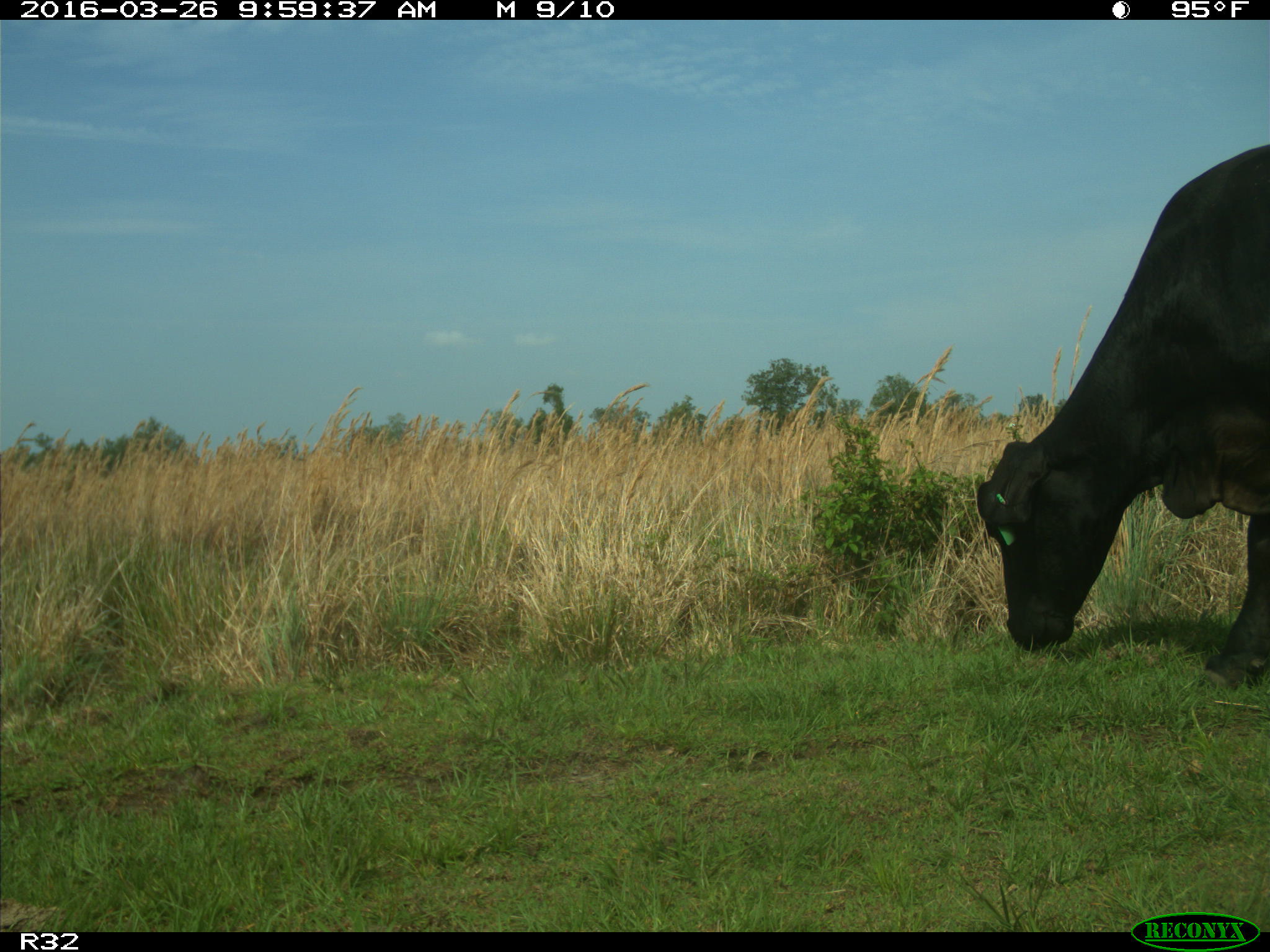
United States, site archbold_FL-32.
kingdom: Animalia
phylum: Chordata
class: Mammalia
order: Artiodactyla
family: Bovidae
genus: Bos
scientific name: Bos taurus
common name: domestic cow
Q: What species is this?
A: Bos taurus (domestic cow).